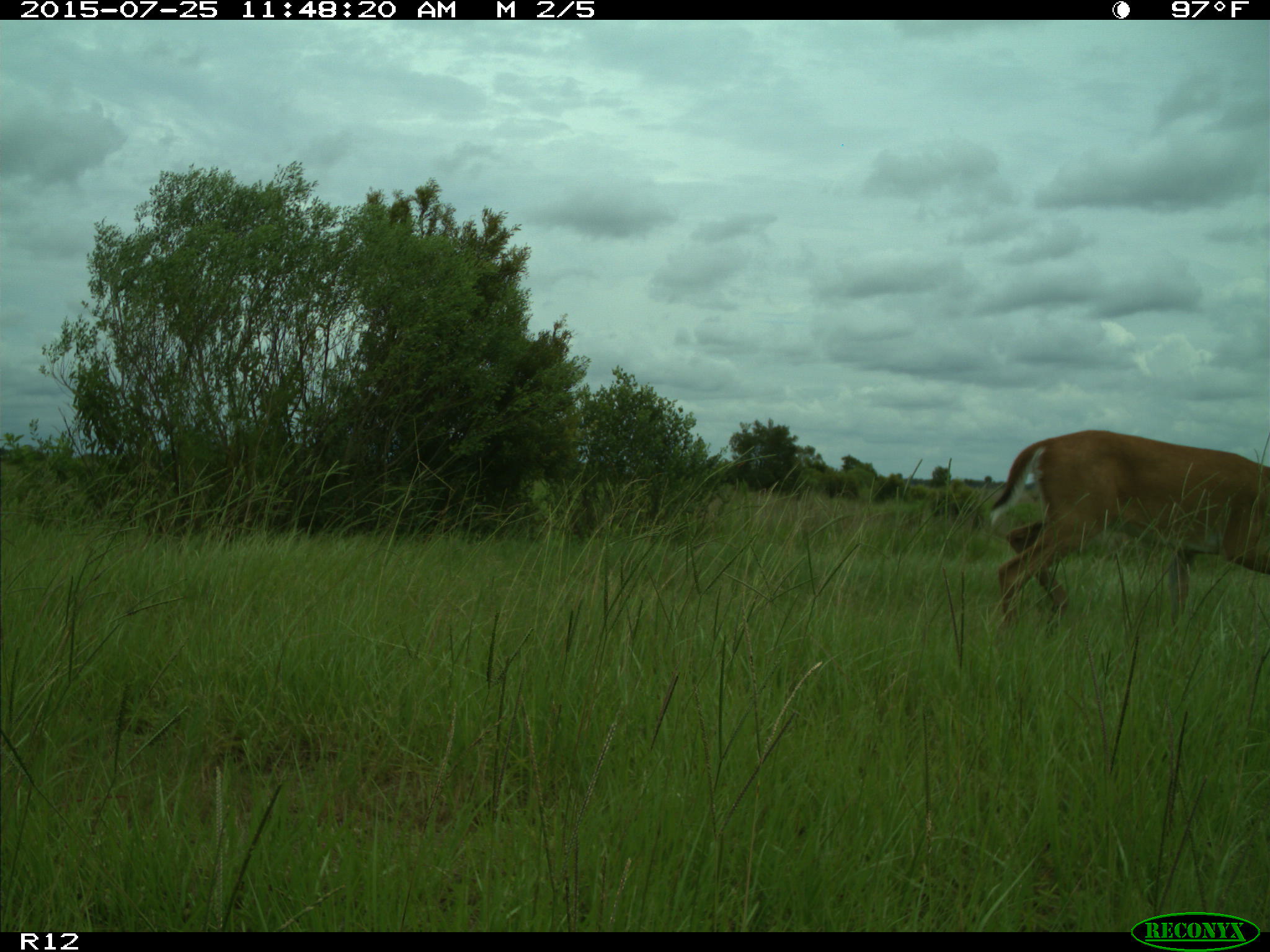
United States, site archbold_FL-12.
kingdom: Animalia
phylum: Chordata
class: Mammalia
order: Artiodactyla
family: Cervidae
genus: Odocoileus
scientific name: Odocoileus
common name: deer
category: unidentified deer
Unidentified deer (deer) (Odocoileus).